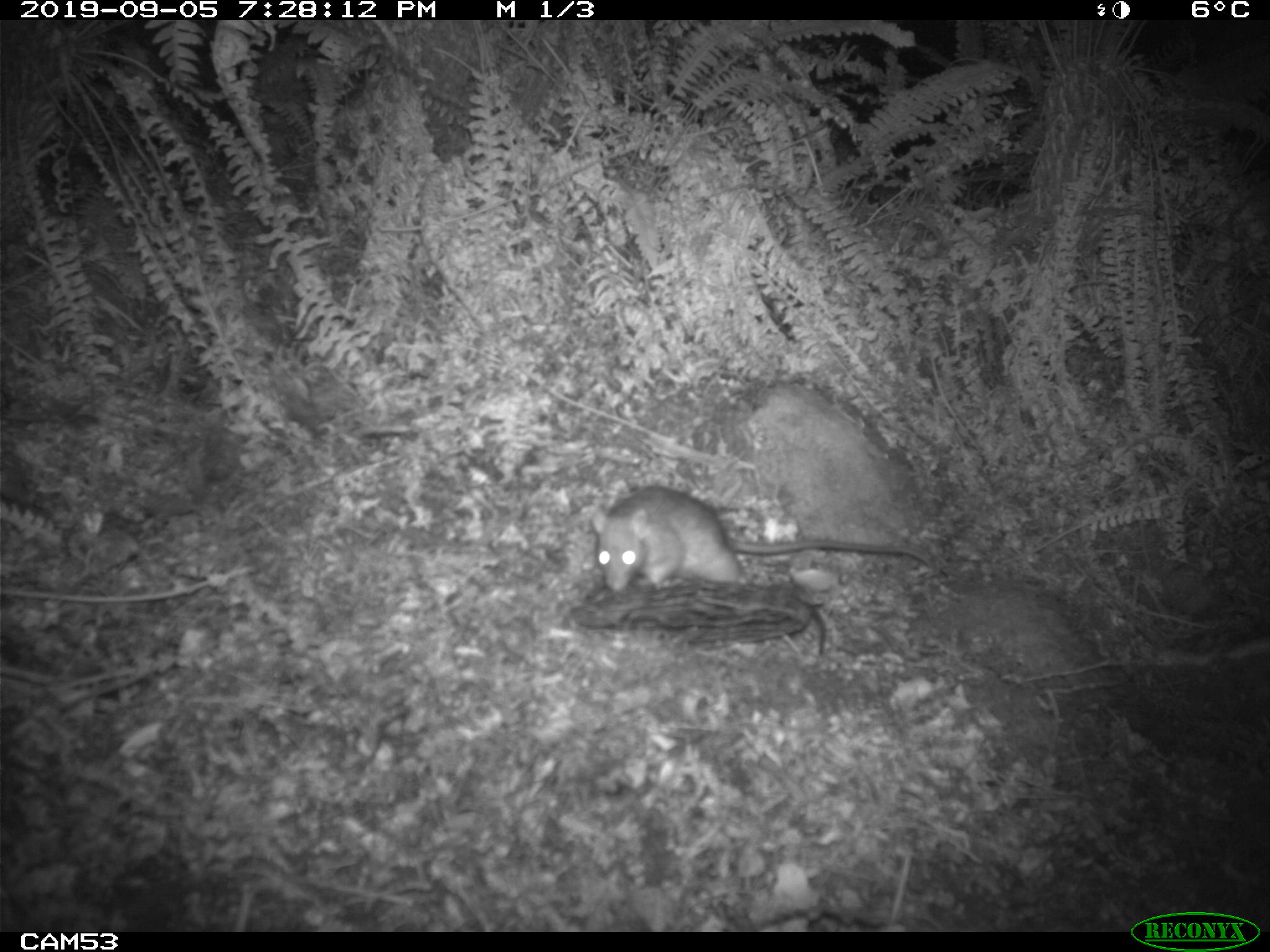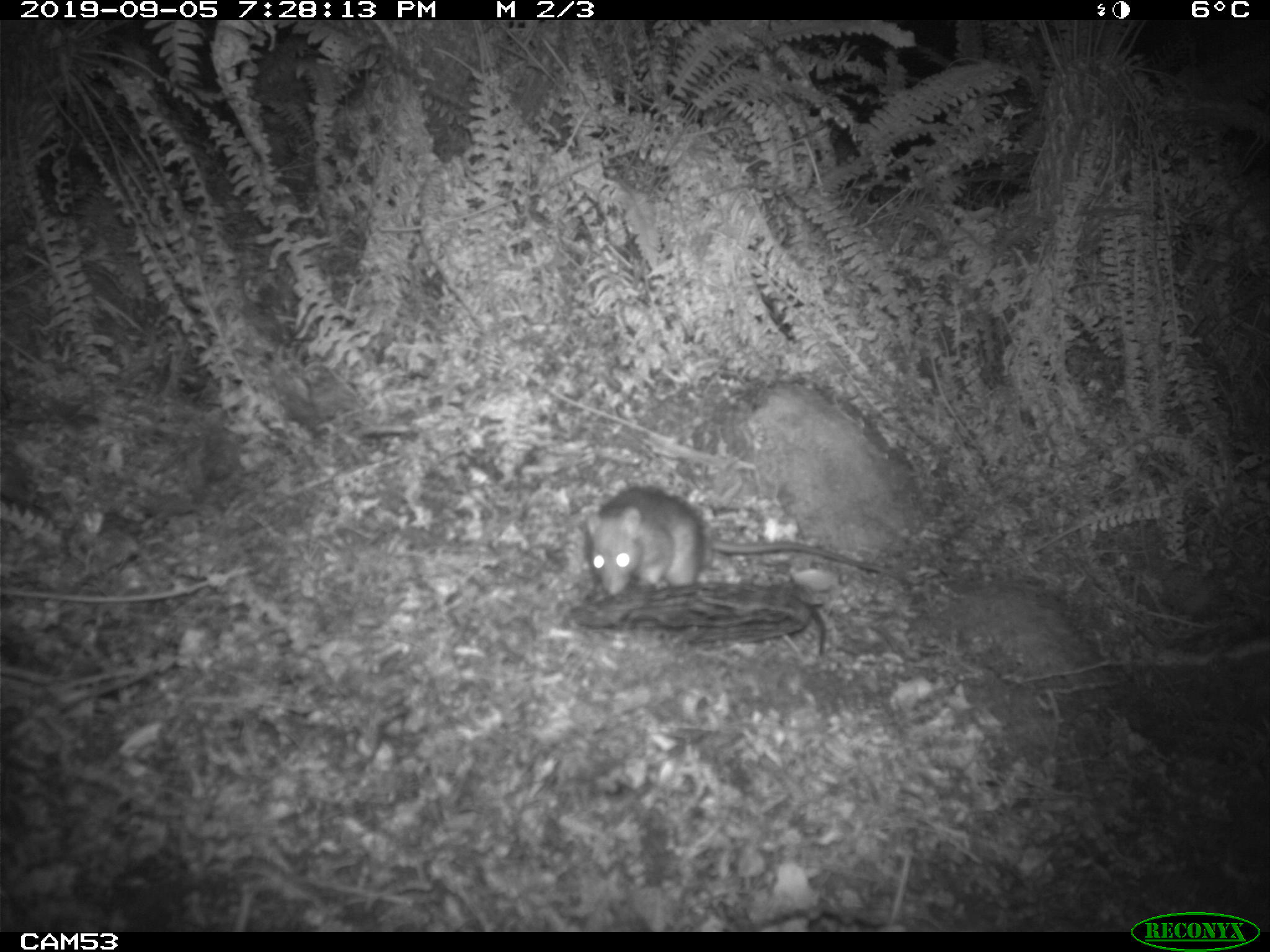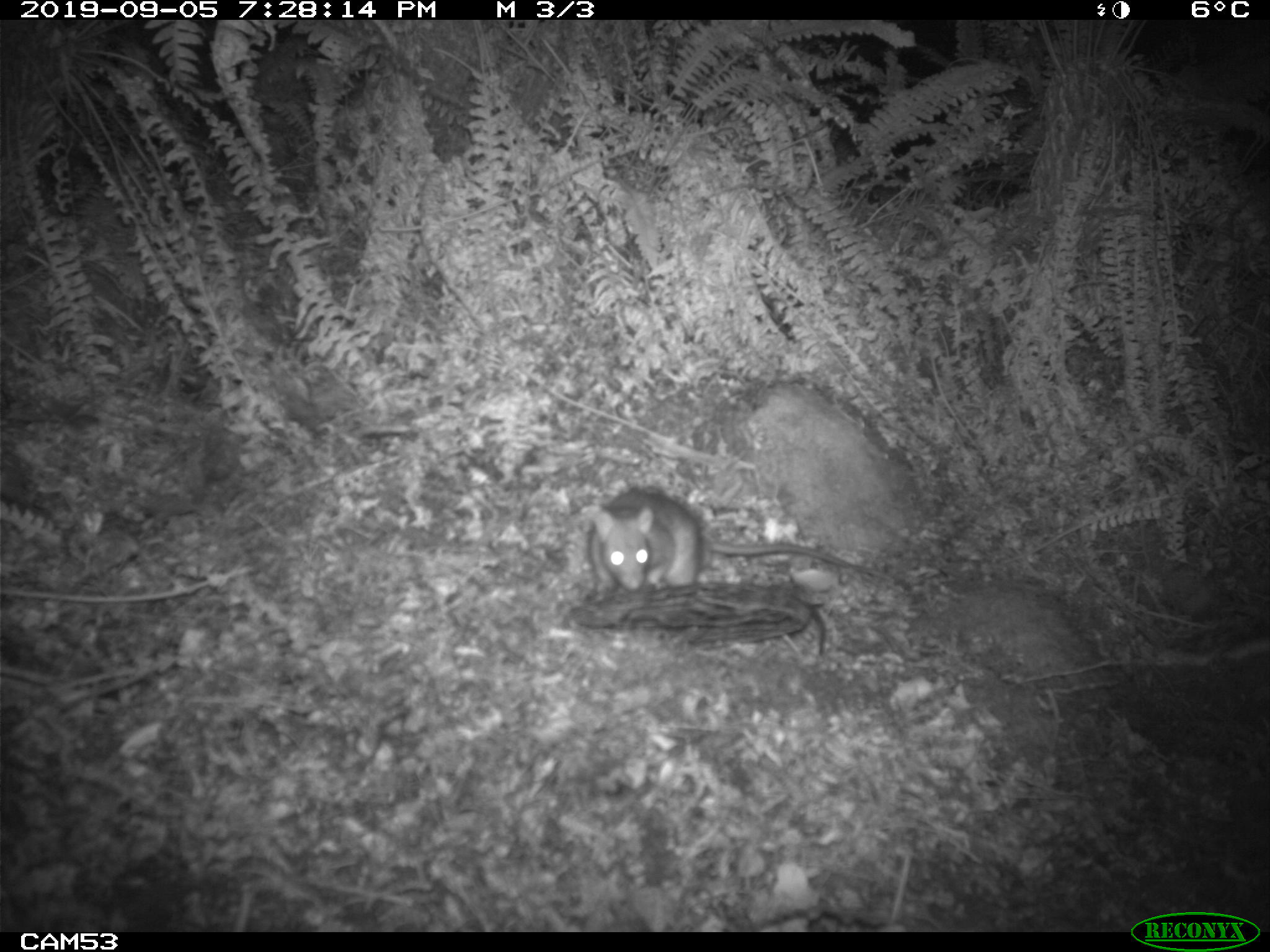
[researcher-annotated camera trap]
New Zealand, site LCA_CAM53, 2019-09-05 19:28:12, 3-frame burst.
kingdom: Animalia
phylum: Chordata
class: Mammalia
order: Rodentia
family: Muridae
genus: Rattus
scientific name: Rattus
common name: rat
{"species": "rat (Rattus)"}